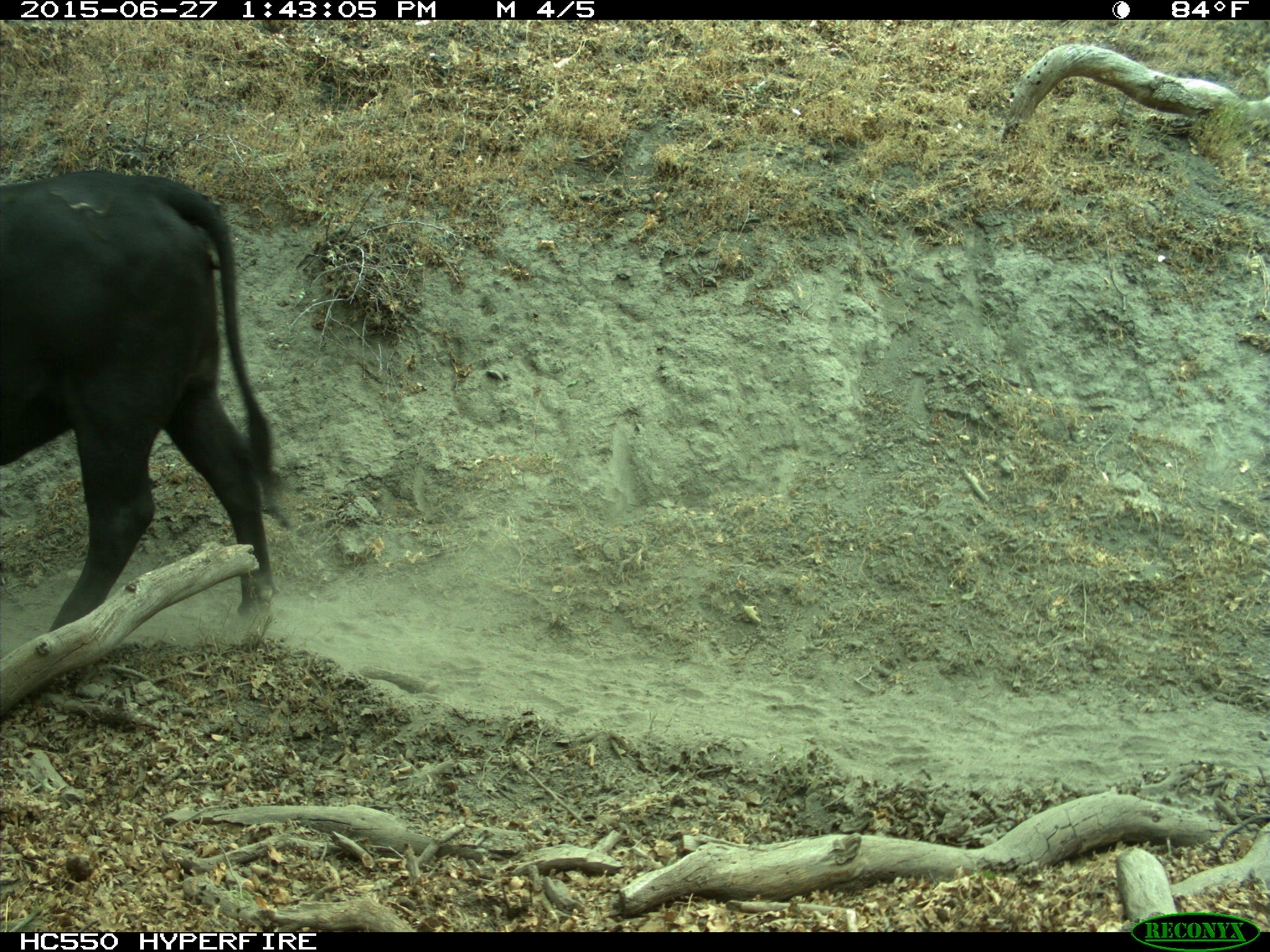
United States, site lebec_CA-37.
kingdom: Animalia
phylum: Chordata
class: Mammalia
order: Artiodactyla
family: Bovidae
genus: Bos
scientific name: Bos taurus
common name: domestic cow